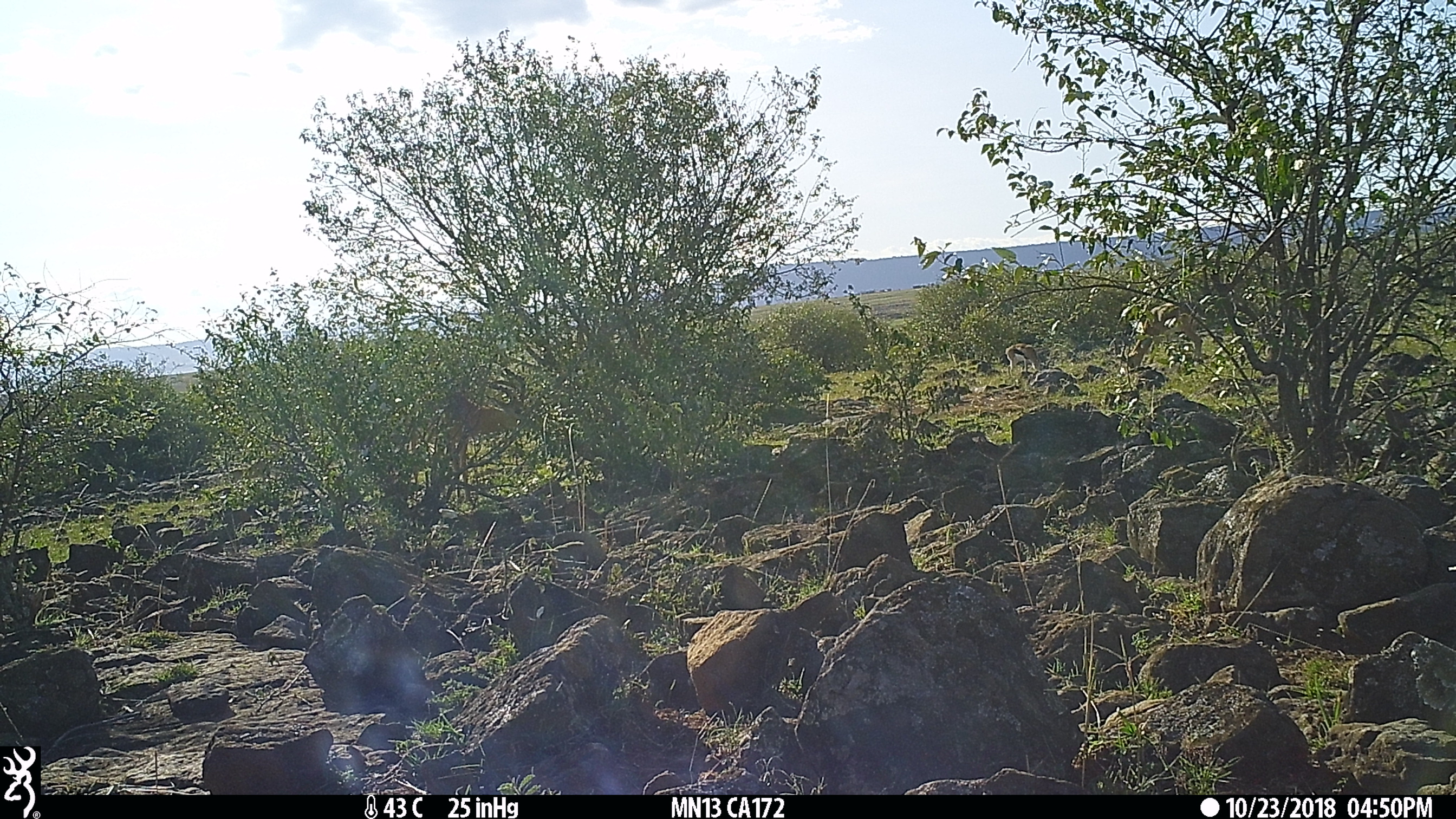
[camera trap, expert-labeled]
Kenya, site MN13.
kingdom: Animalia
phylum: Chordata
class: Mammalia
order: Artiodactyla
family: Bovidae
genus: Aepyceros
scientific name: Aepyceros melampus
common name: impala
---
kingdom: Animalia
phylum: Chordata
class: Mammalia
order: Artiodactyla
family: Bovidae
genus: Eudorcas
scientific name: Eudorcas thomsonii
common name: thomon's gazelle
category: gazelle thomsons